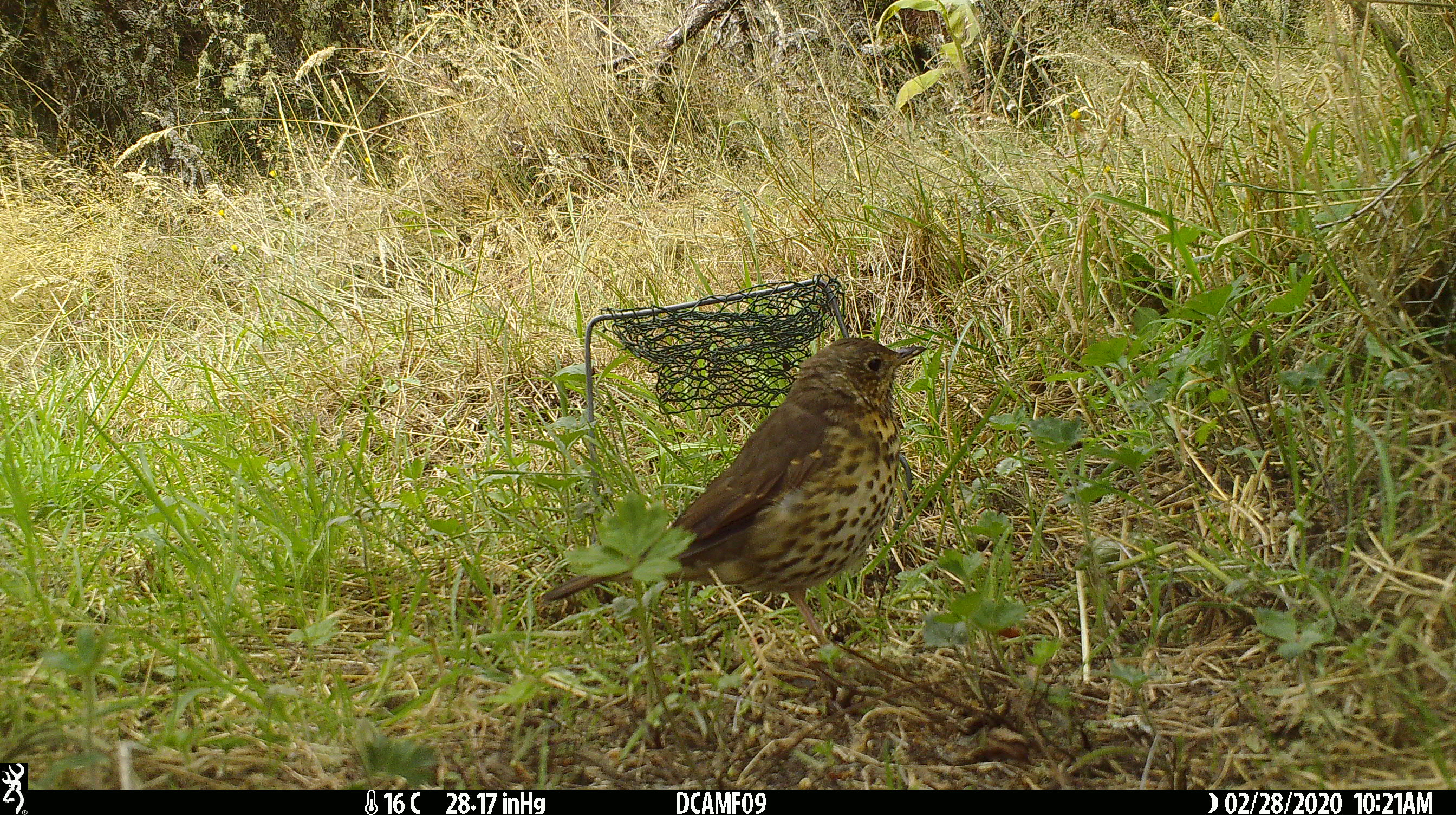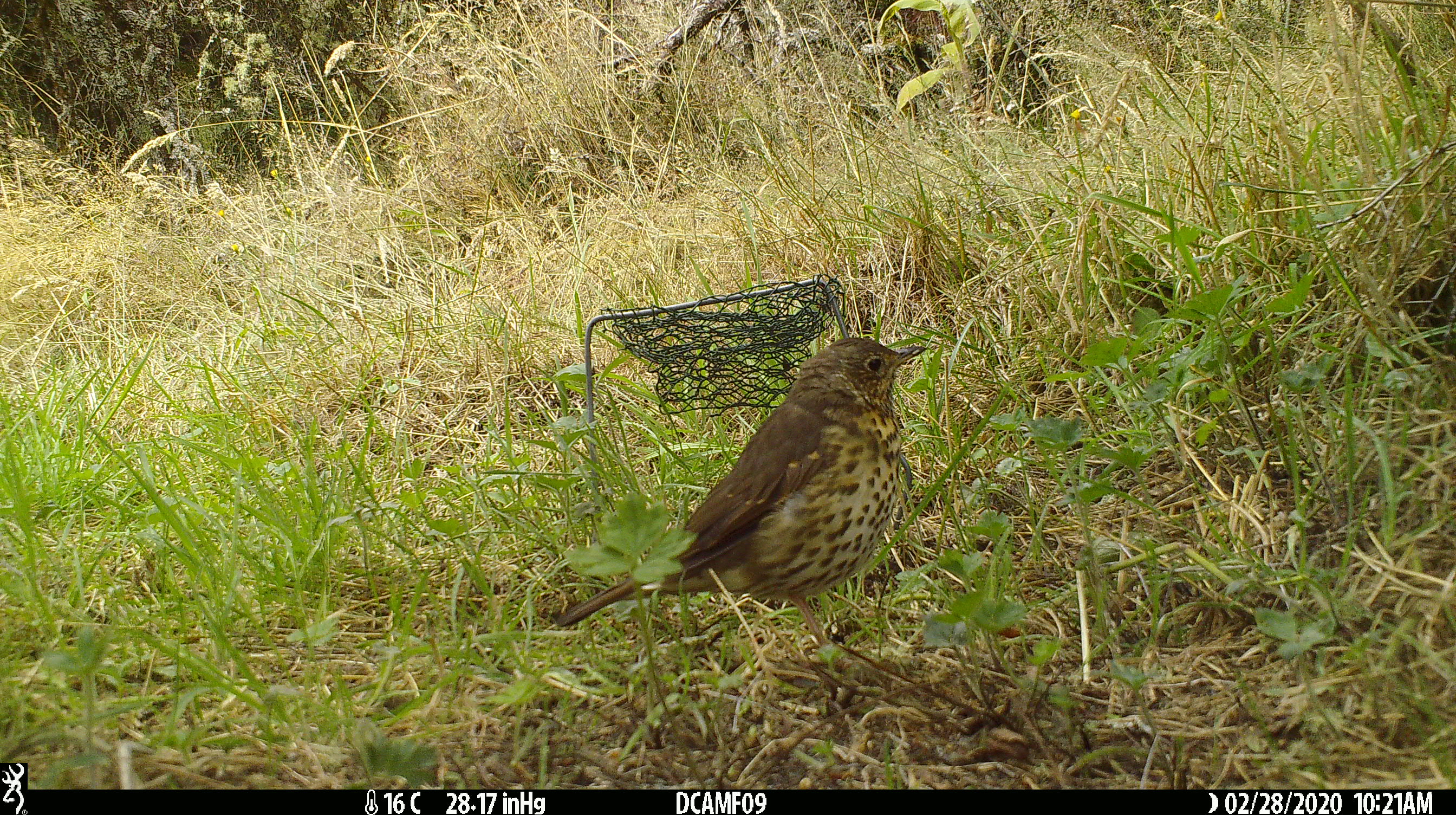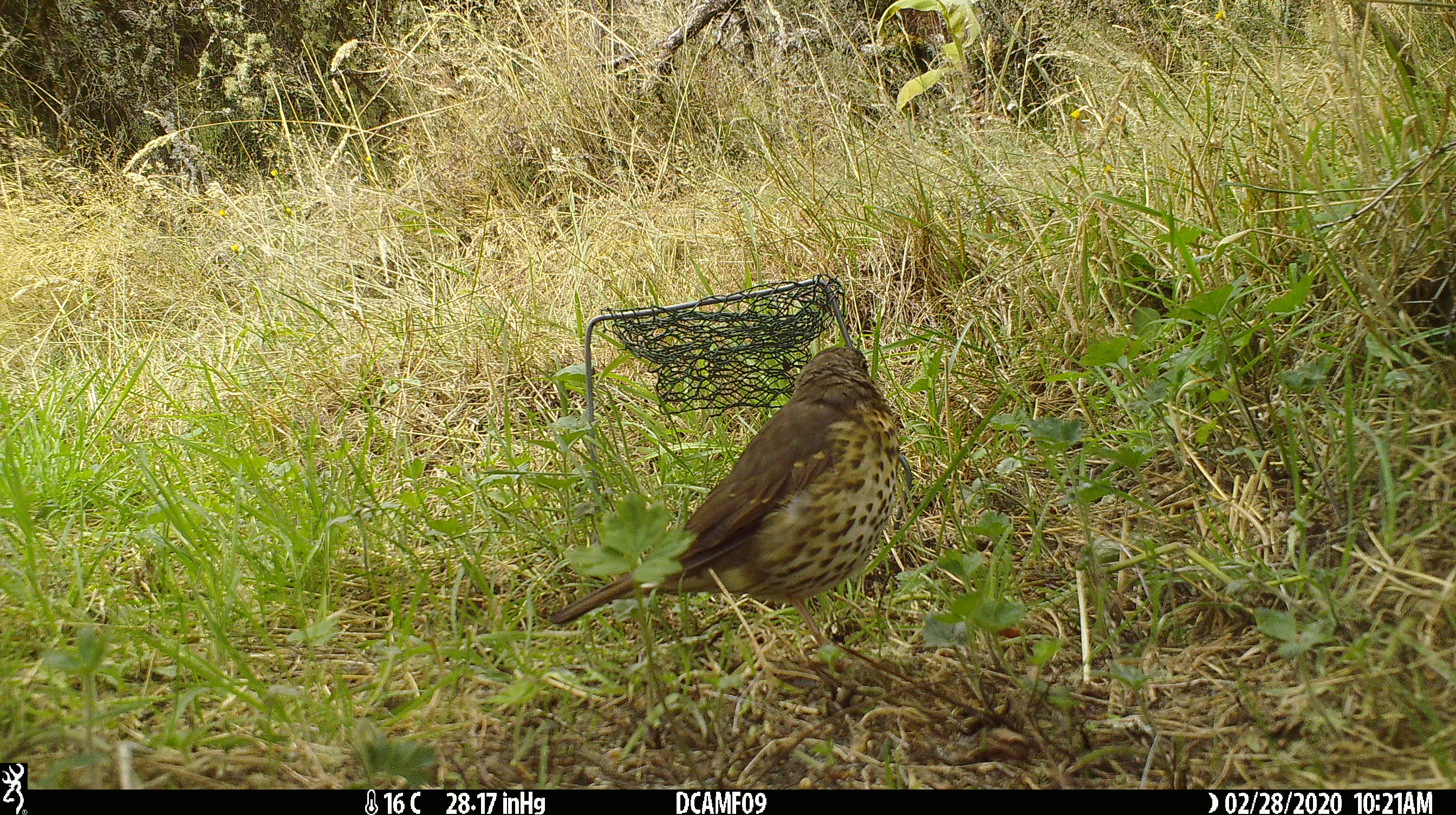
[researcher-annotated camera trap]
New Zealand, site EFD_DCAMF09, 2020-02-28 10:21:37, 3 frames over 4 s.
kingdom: Animalia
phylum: Chordata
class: Aves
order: Passeriformes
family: Turdidae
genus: Turdus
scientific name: Turdus philomelos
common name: song thrush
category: thrush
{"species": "thrush (song thrush) (Turdus philomelos)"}